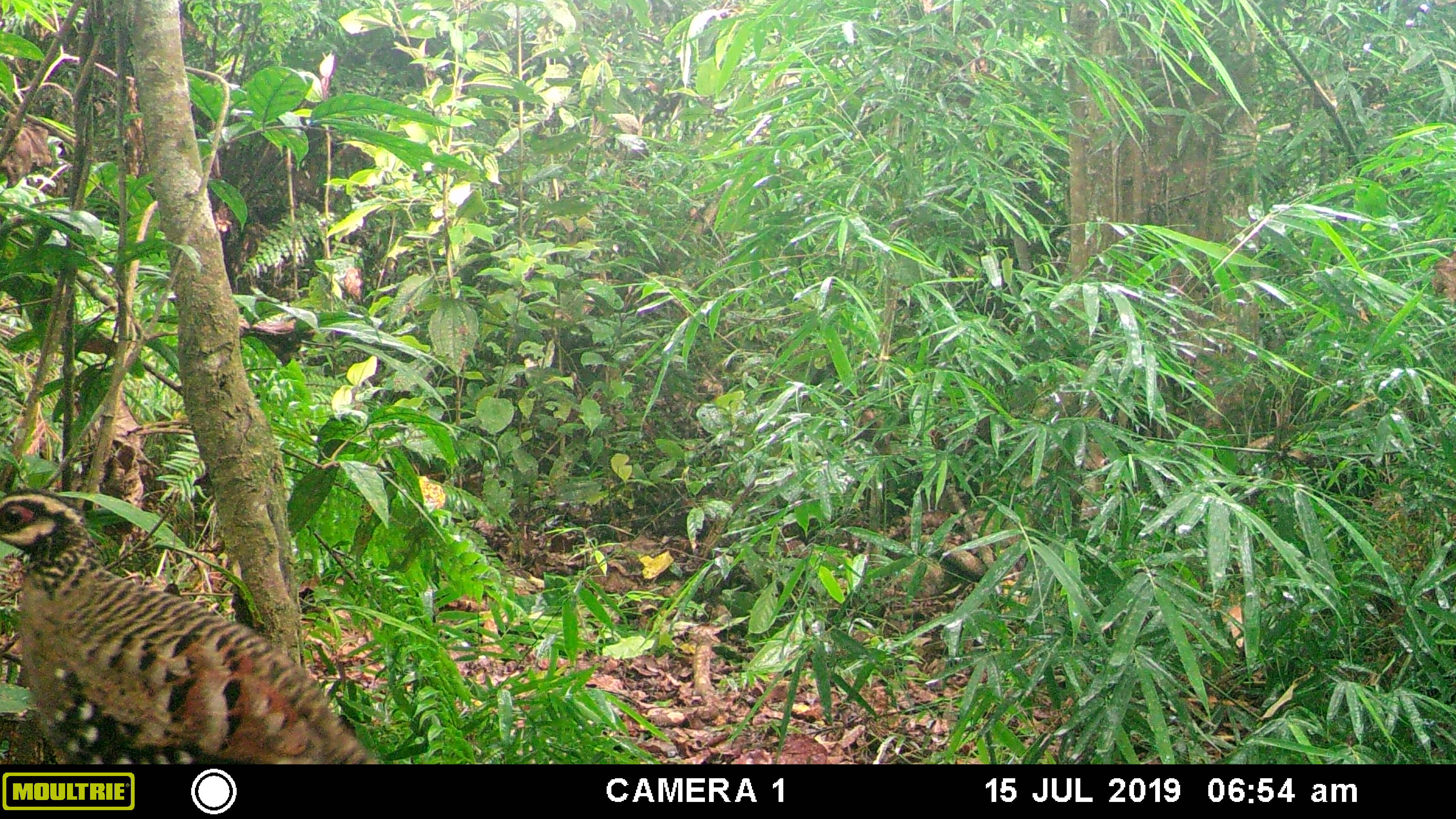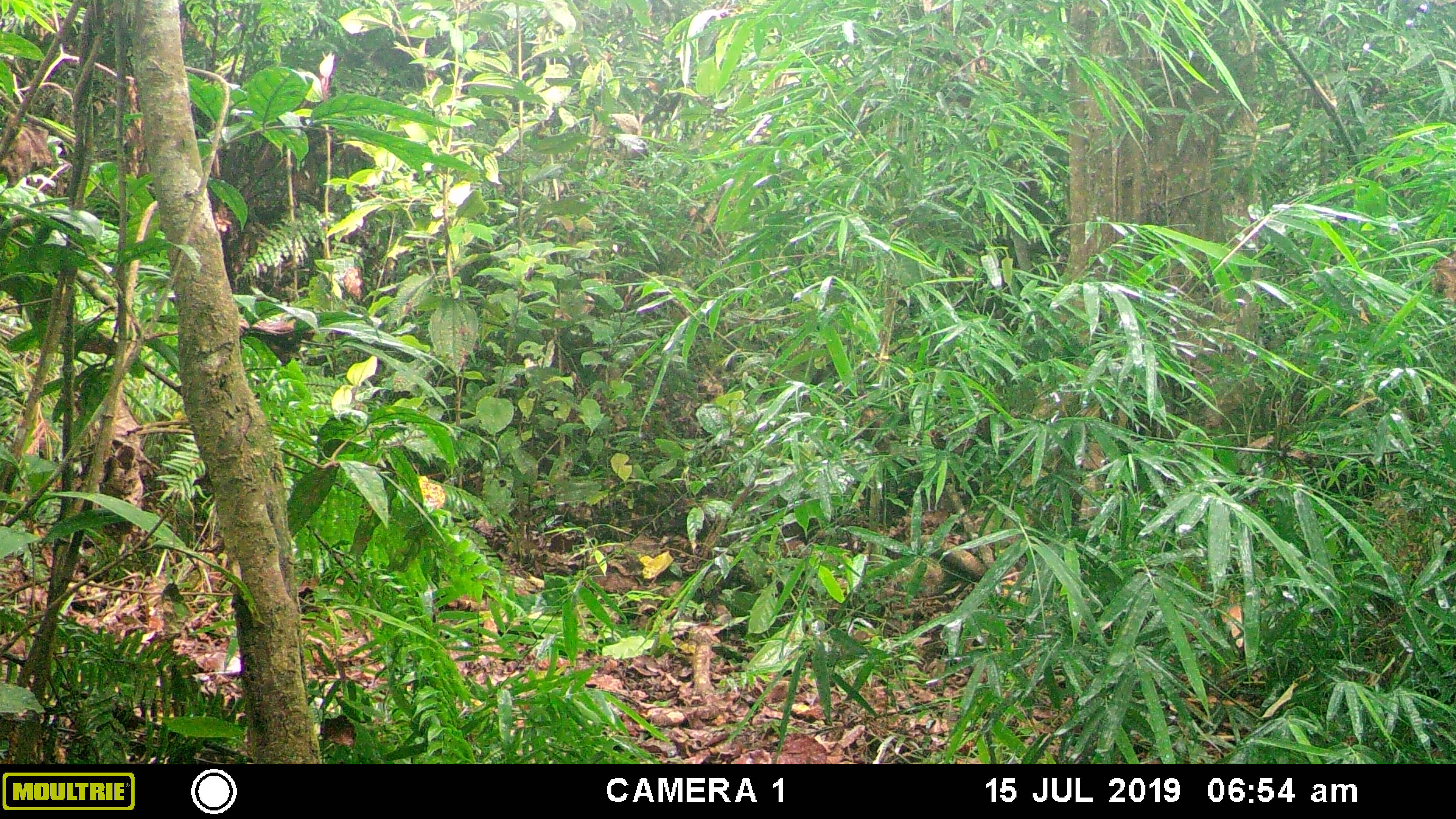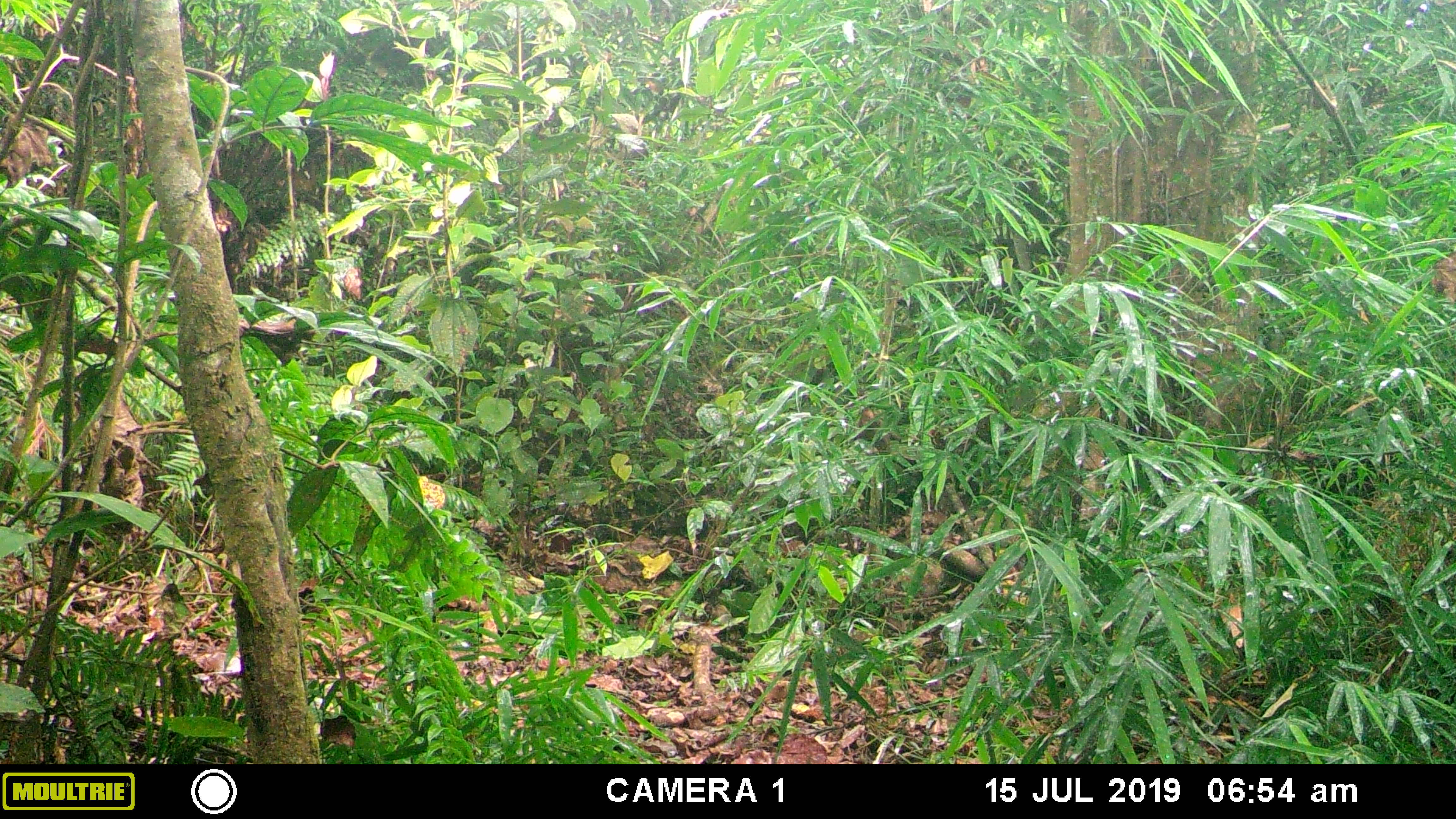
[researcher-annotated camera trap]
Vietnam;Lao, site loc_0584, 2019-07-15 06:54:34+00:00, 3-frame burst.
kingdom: Animalia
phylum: Chordata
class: Aves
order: Galliformes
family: Phasianidae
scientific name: Phasianidae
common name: partridge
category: unidentified partridge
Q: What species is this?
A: Unidentified partridge (partridge) (Phasianidae).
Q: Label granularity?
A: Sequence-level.